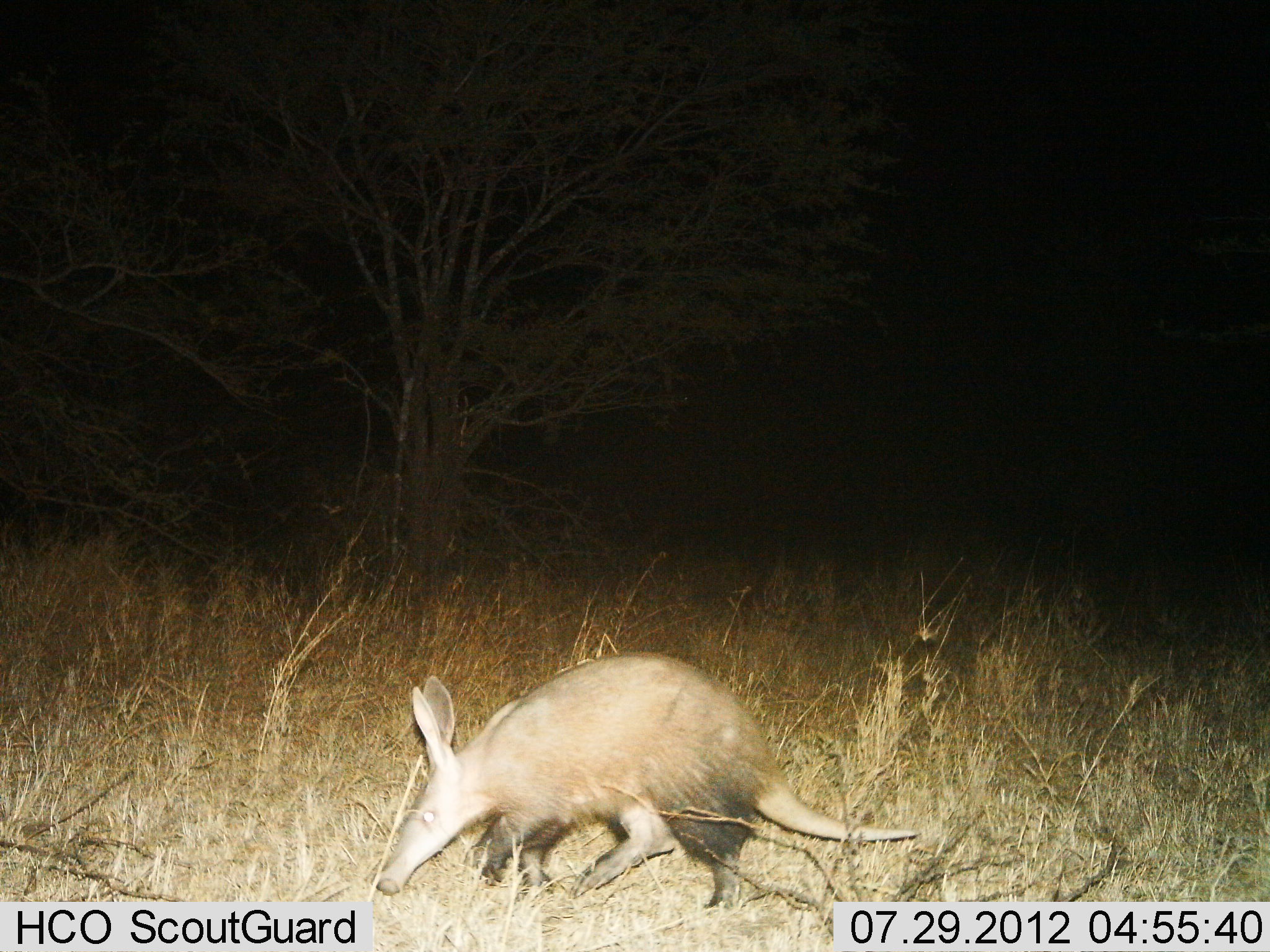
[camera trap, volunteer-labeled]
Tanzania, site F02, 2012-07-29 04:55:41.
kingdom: Animalia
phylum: Chordata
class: Mammalia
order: Tubulidentata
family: Orycteropodidae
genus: Orycteropus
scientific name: Orycteropus afer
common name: aardvark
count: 1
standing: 20%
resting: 0%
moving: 70%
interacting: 0%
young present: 0%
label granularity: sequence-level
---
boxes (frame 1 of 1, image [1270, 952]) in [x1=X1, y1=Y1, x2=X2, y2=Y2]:
animal: [x1=374, y1=651, x2=917, y2=912]